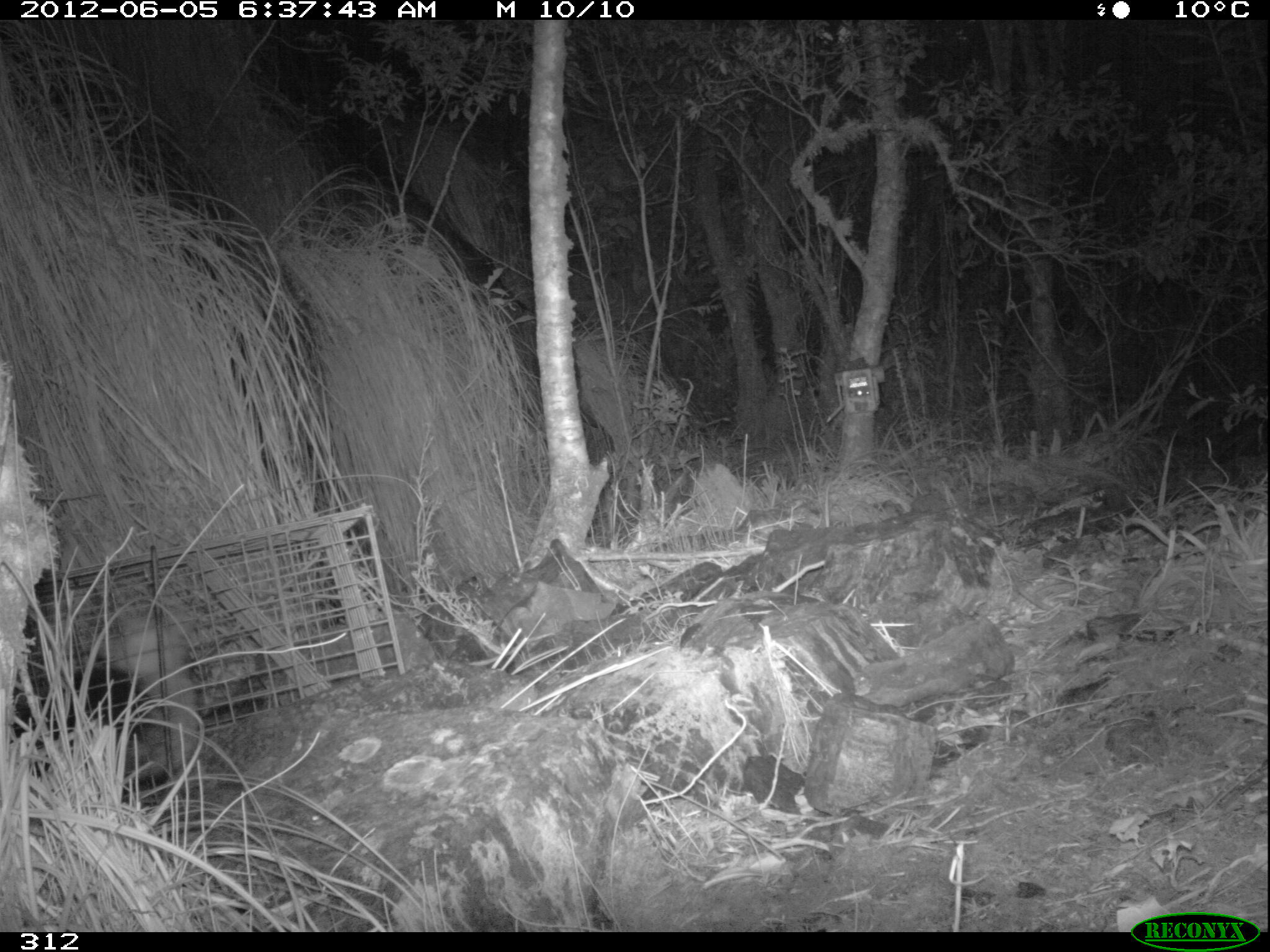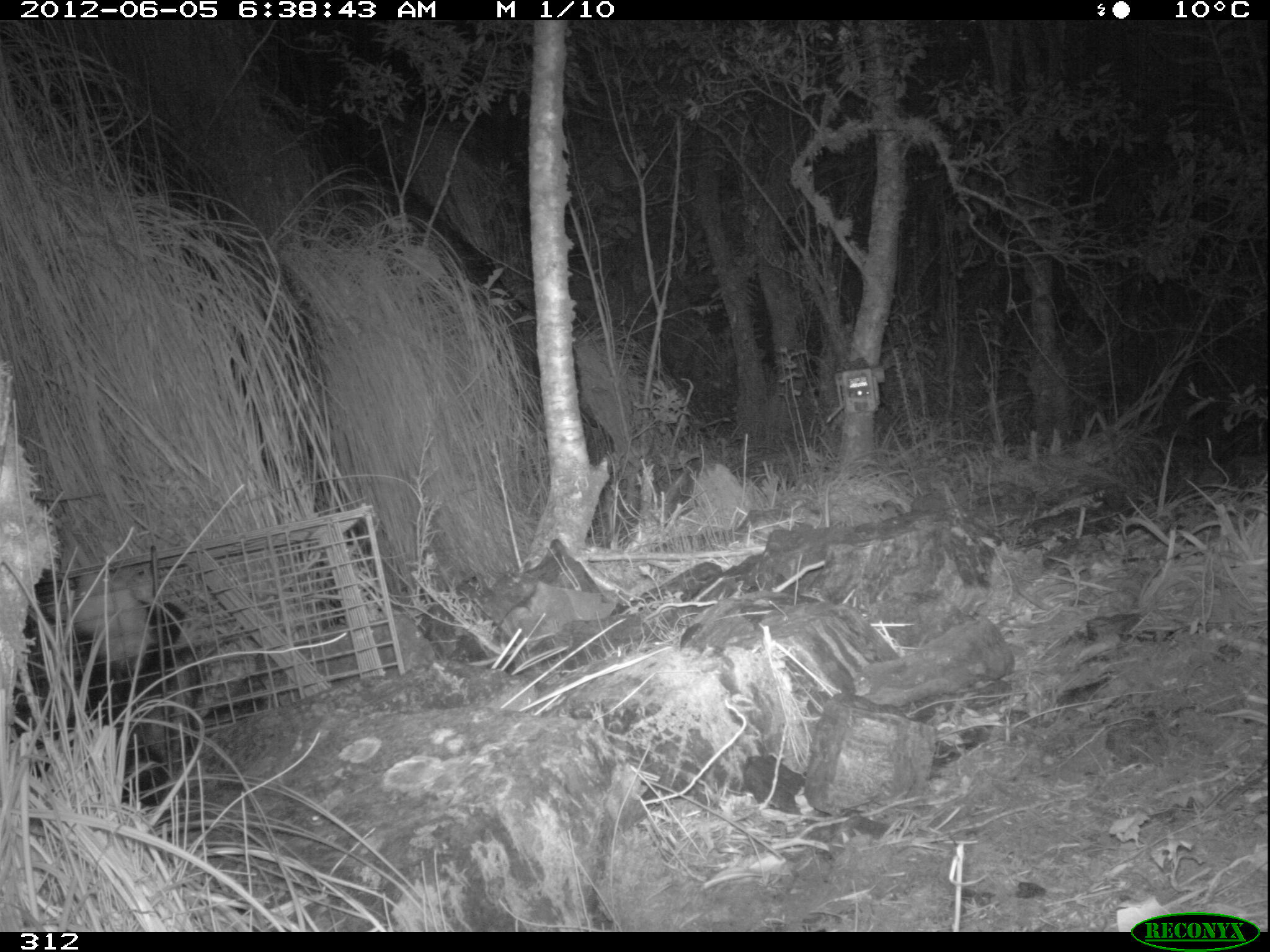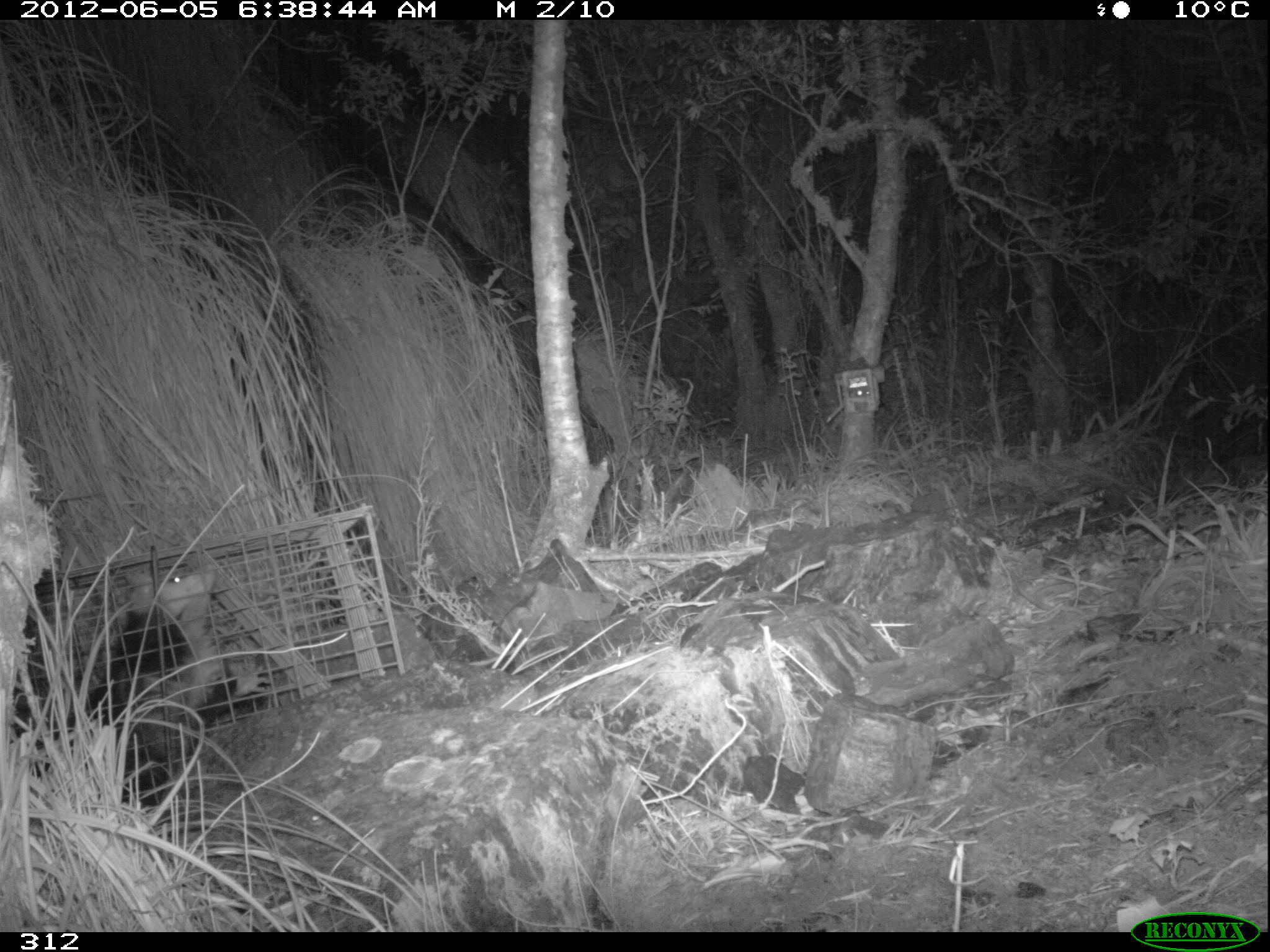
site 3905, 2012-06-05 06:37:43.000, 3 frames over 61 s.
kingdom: Animalia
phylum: Chordata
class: Mammalia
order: Didelphimorphia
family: Didelphidae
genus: Didelphis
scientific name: Didelphis pernigra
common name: andean white-eared opossum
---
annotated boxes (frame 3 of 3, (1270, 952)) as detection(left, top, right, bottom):
didelphis pernigra: detection(14, 559, 271, 810)